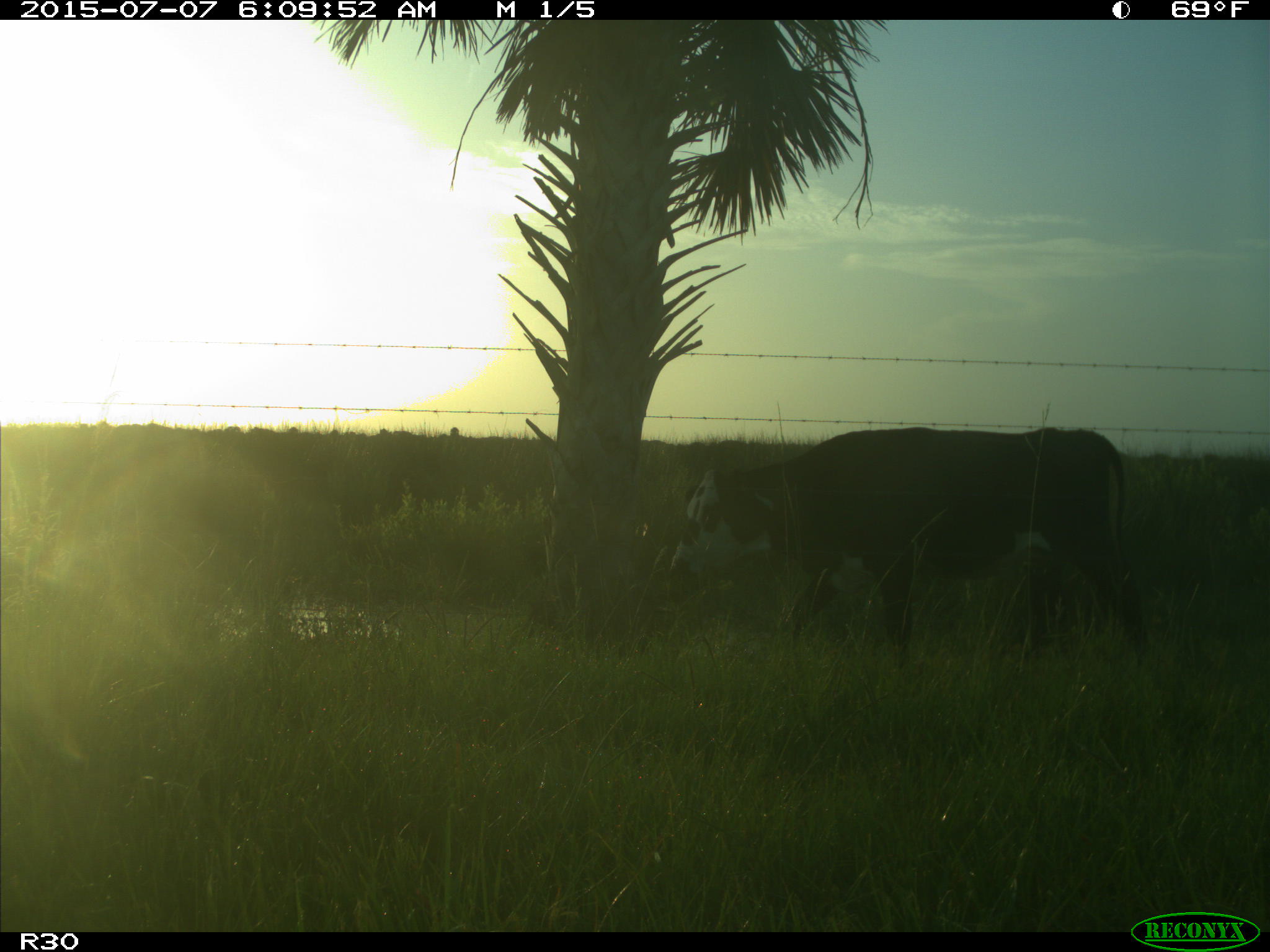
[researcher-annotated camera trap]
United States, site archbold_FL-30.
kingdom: Animalia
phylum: Chordata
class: Mammalia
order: Artiodactyla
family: Bovidae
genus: Bos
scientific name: Bos taurus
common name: domestic cow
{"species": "Bos taurus (domestic cow)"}